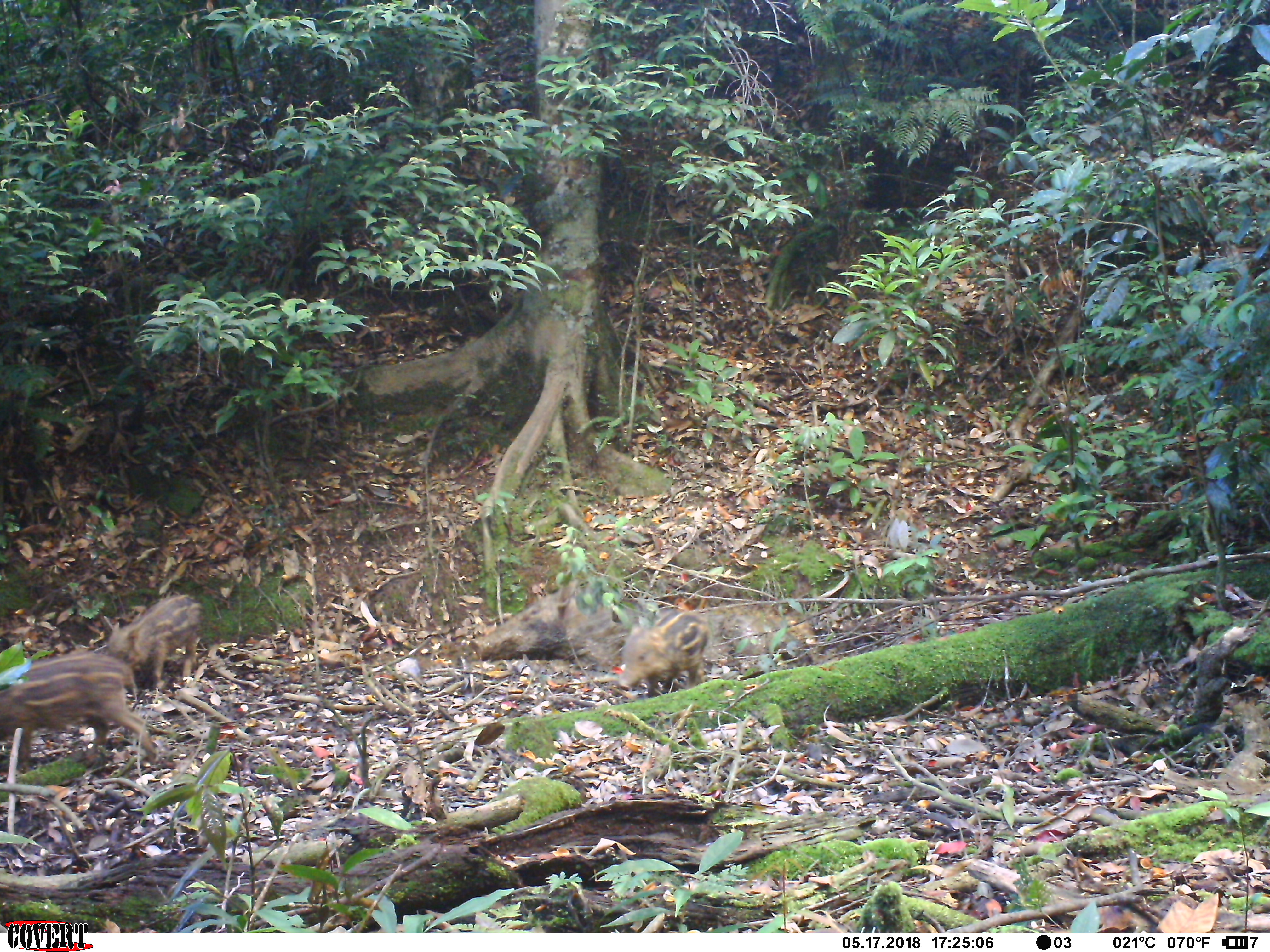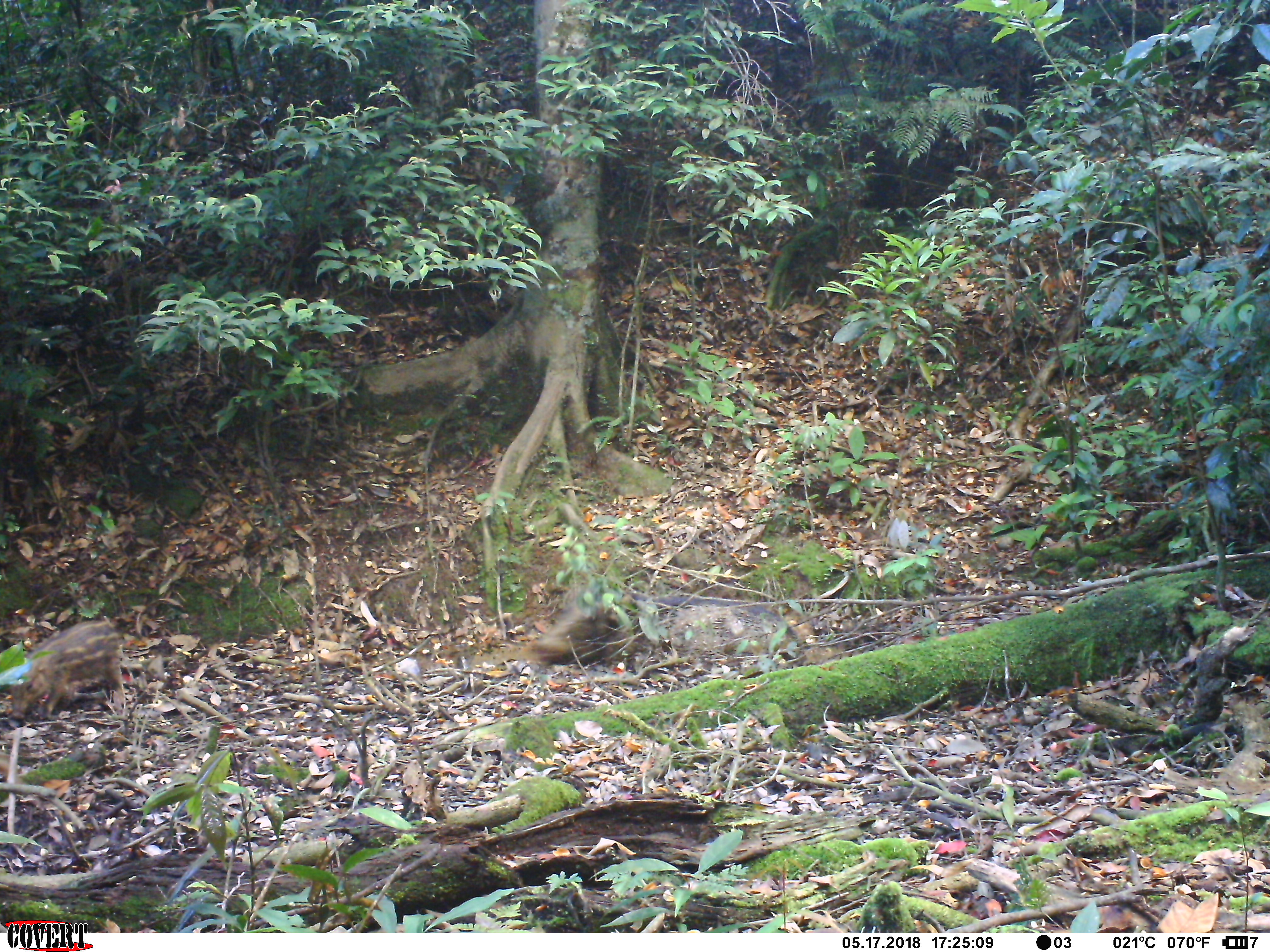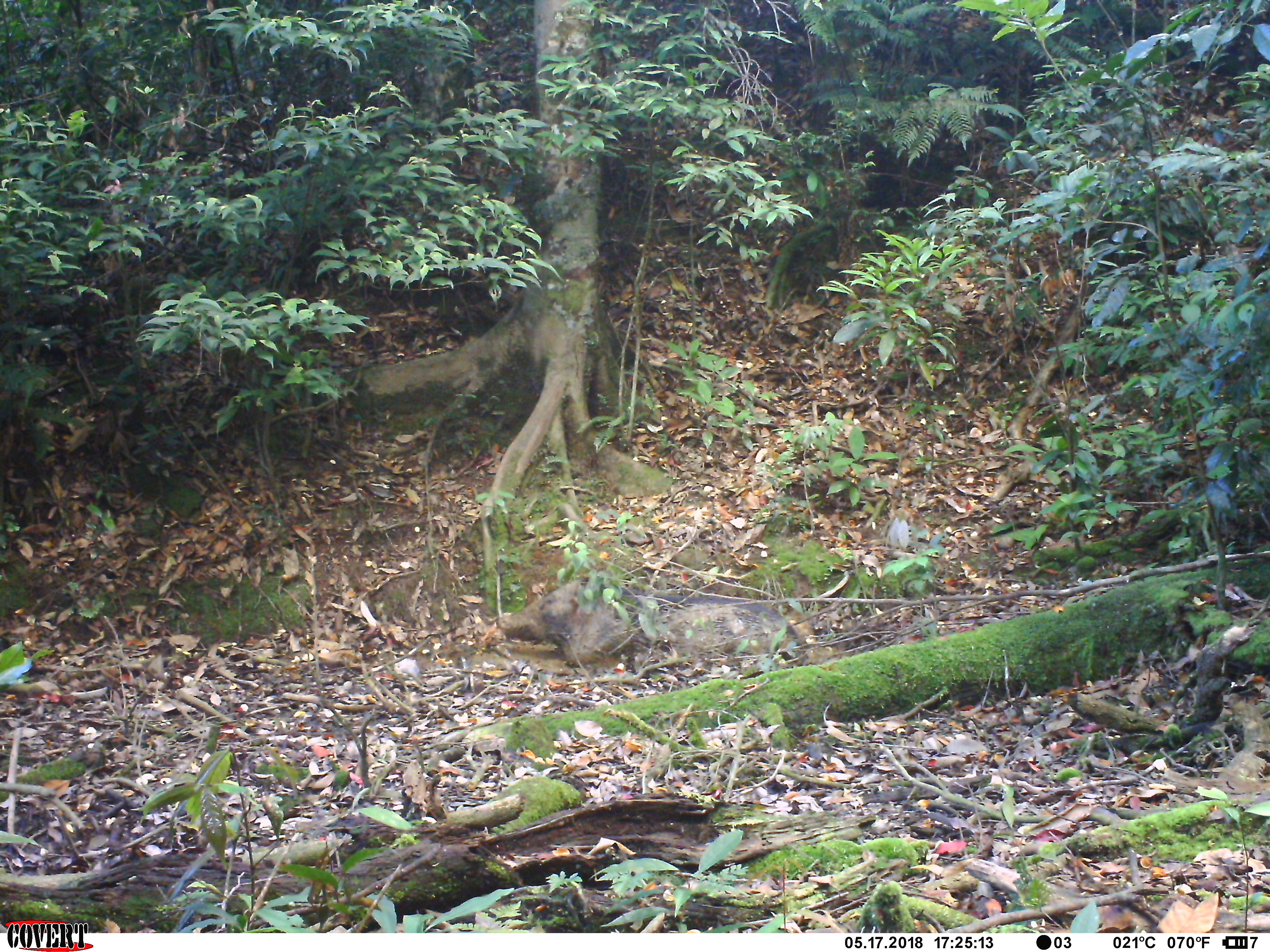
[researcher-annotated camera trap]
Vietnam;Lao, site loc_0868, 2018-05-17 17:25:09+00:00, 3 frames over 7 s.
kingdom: Animalia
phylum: Chordata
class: Mammalia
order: Artiodactyla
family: Suidae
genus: Sus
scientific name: Sus scrofa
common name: eurasian wild pig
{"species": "eurasian wild pig (Sus scrofa)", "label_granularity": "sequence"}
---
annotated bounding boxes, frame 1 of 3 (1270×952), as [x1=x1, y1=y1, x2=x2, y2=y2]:
eurasian wild pig: [x1=469, y1=579, x2=813, y2=668]; [x1=0, y1=648, x2=158, y2=764]; [x1=105, y1=594, x2=203, y2=689]; [x1=616, y1=606, x2=711, y2=698]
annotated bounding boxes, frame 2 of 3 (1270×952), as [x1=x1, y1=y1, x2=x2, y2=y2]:
eurasian wild pig: [x1=523, y1=587, x2=800, y2=673]; [x1=6, y1=619, x2=126, y2=728]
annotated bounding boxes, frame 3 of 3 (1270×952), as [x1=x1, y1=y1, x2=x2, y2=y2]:
eurasian wild pig: [x1=495, y1=575, x2=809, y2=672]